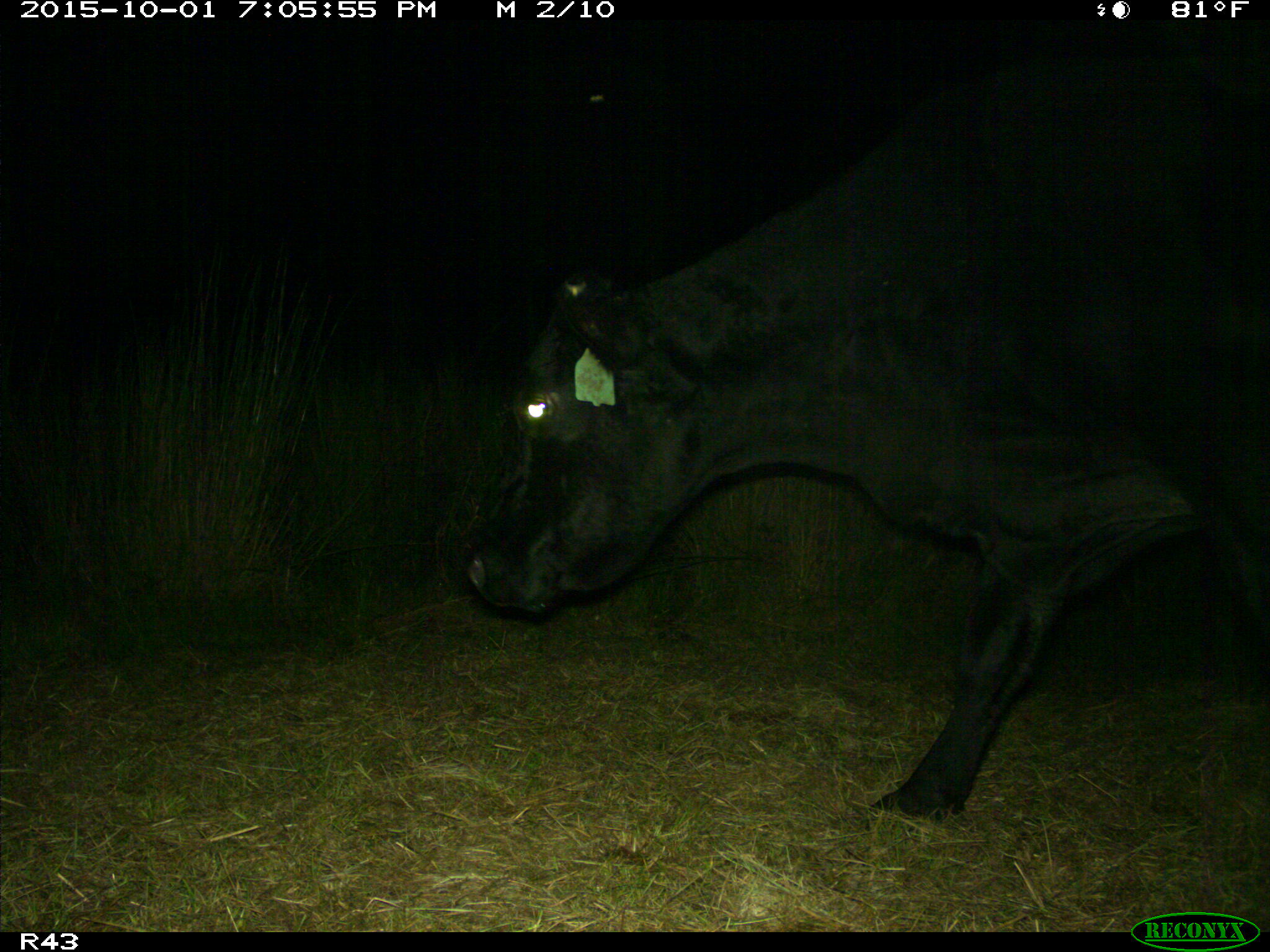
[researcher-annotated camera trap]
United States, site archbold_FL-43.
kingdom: Animalia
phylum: Chordata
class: Mammalia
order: Artiodactyla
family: Bovidae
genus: Bos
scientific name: Bos taurus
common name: domestic cow